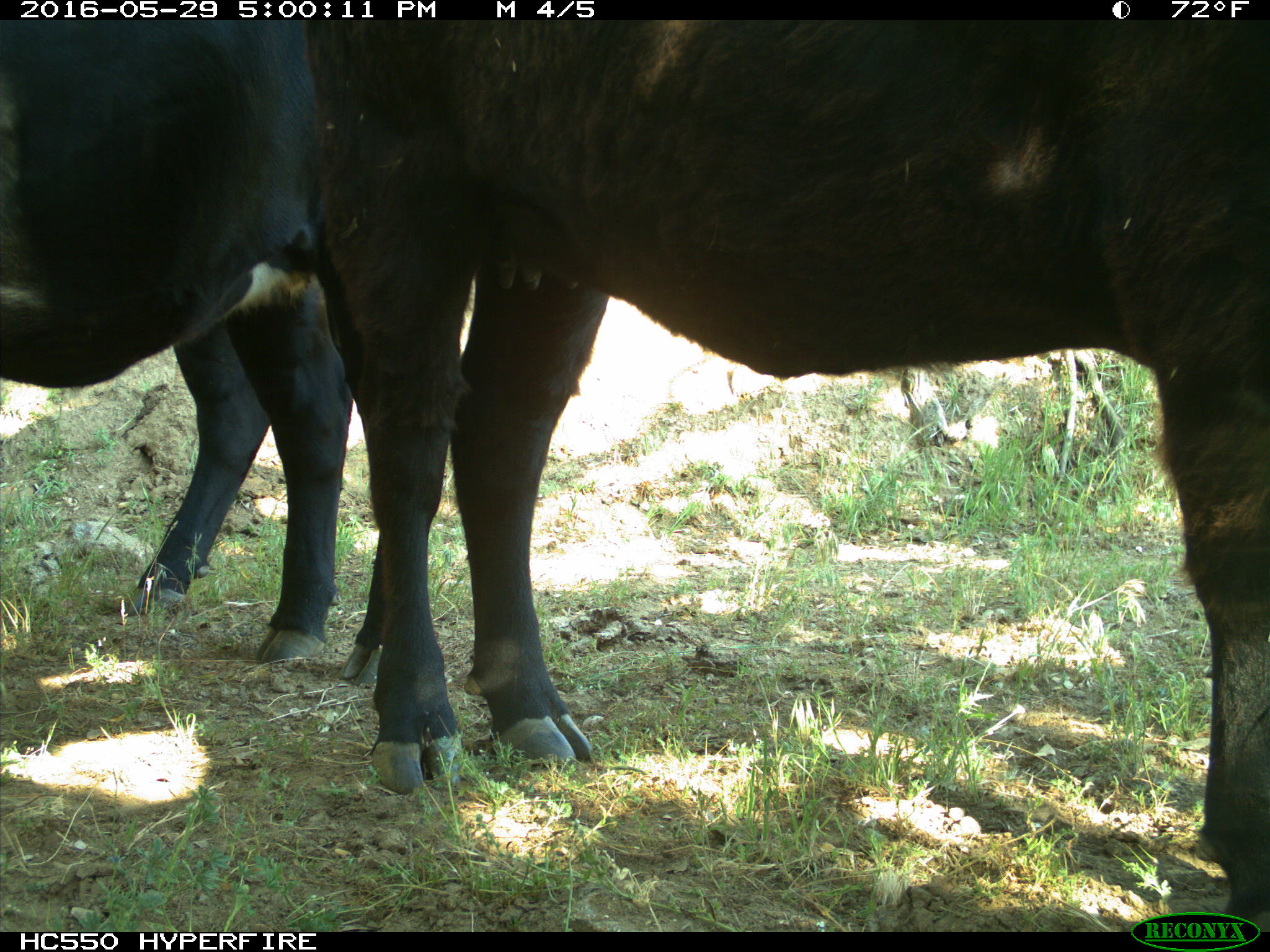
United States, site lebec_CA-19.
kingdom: Animalia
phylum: Chordata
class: Mammalia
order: Artiodactyla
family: Bovidae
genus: Bos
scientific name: Bos taurus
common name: domestic cow